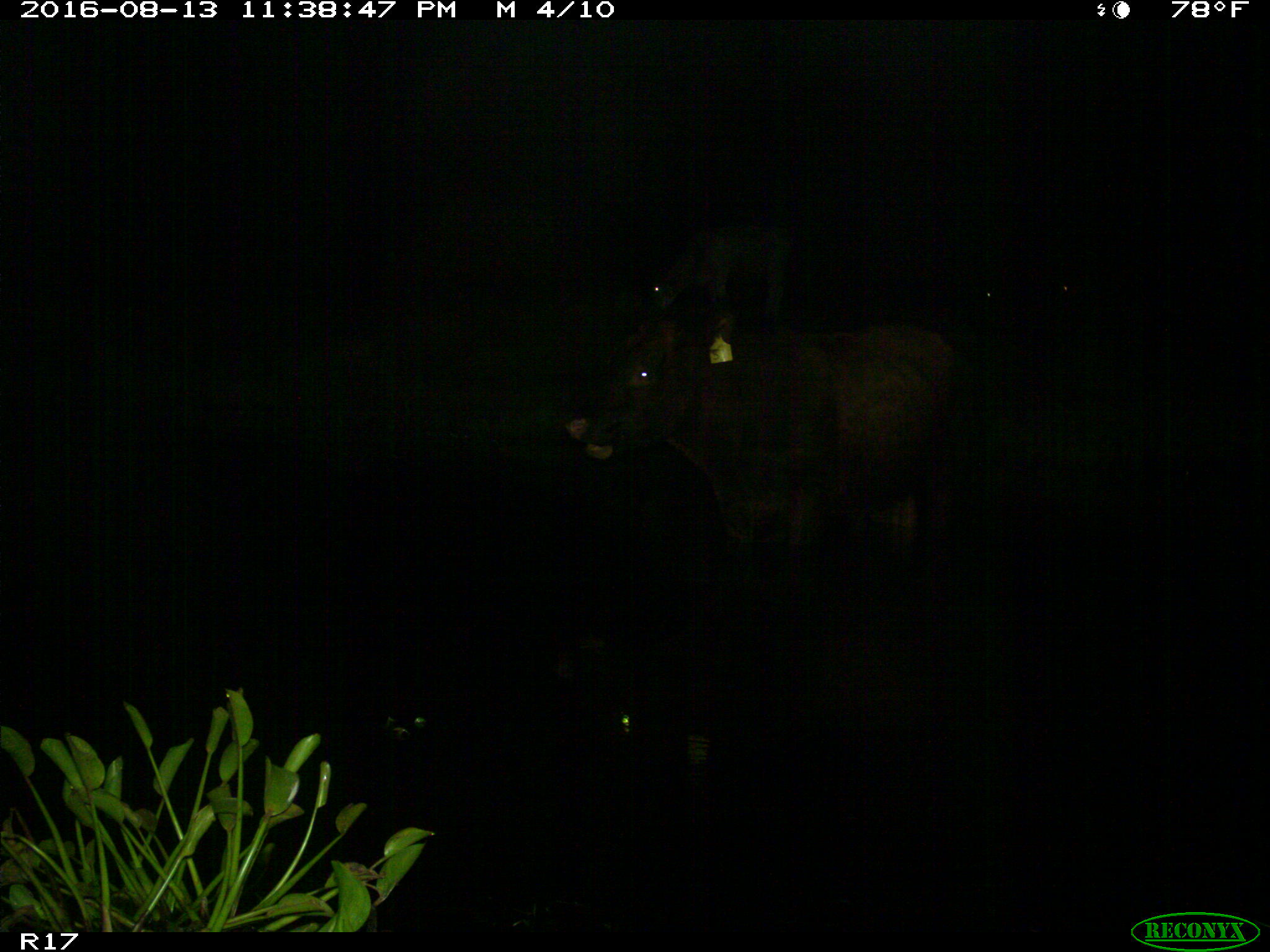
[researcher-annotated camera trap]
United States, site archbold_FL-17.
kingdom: Animalia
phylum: Chordata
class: Mammalia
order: Artiodactyla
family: Bovidae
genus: Bos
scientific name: Bos taurus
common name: domestic cow